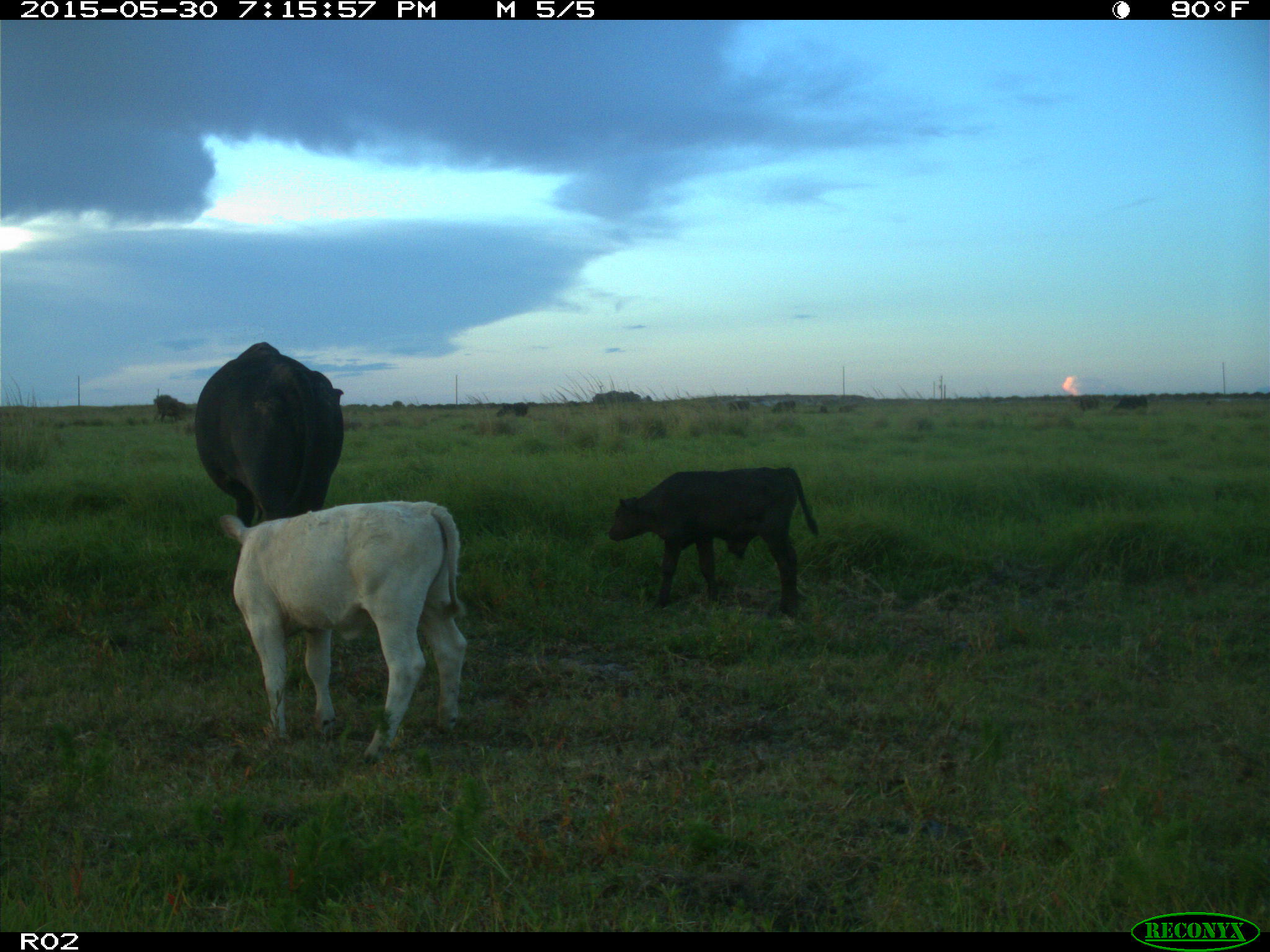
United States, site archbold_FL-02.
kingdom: Animalia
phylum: Chordata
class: Mammalia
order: Artiodactyla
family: Bovidae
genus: Bos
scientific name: Bos taurus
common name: domestic cow